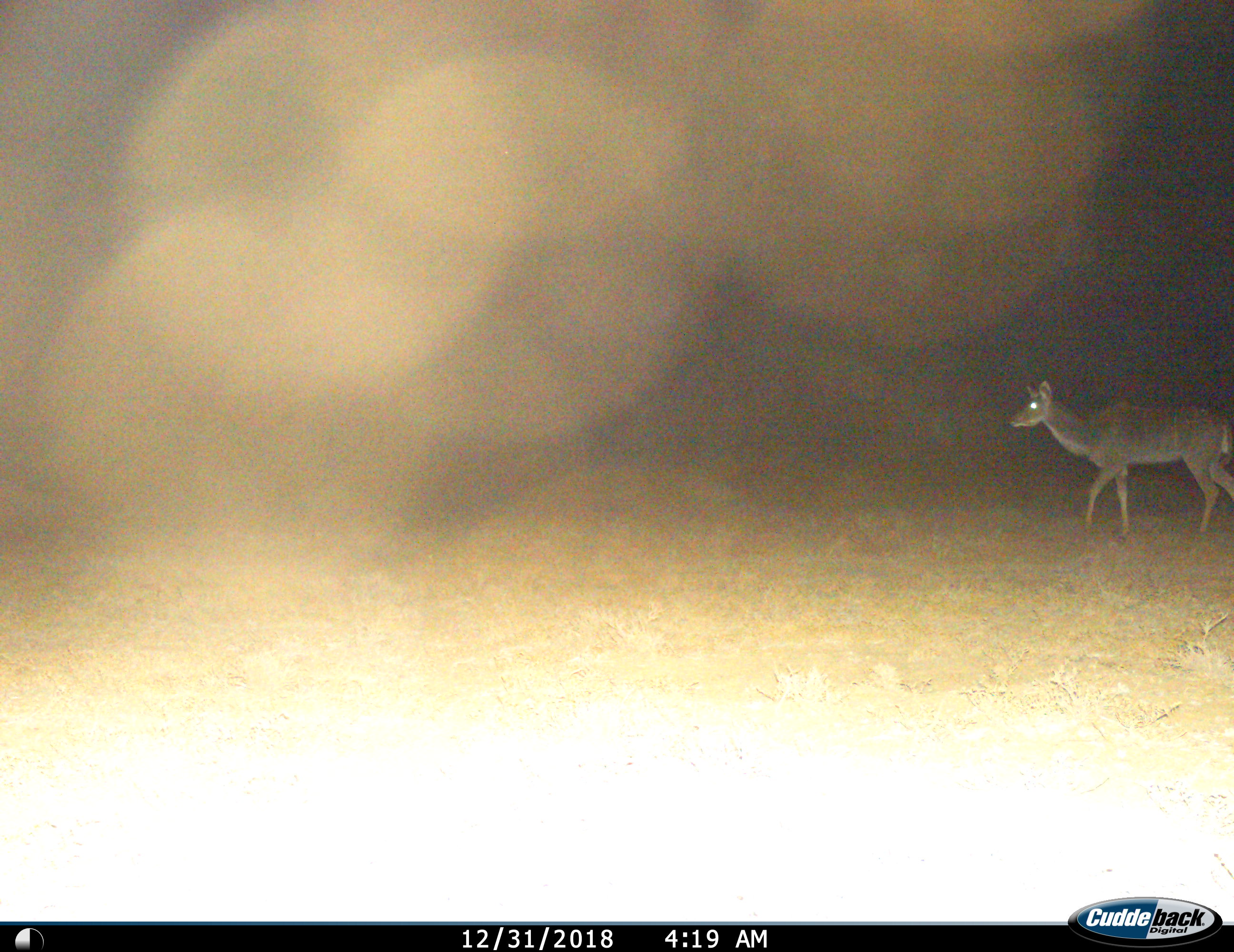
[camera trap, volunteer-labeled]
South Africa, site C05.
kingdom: Animalia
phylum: Chordata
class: Mammalia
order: Artiodactyla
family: Bovidae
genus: Tragelaphus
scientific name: Tragelaphus strepsiceros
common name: greater kudu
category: kudu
Kudu (greater kudu) (Tragelaphus strepsiceros), count 1. Behavior (volunteer vote fractions): standing 12%, resting 0%, moving 88%, interacting 0%. Young present (vote fraction): 12%. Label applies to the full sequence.